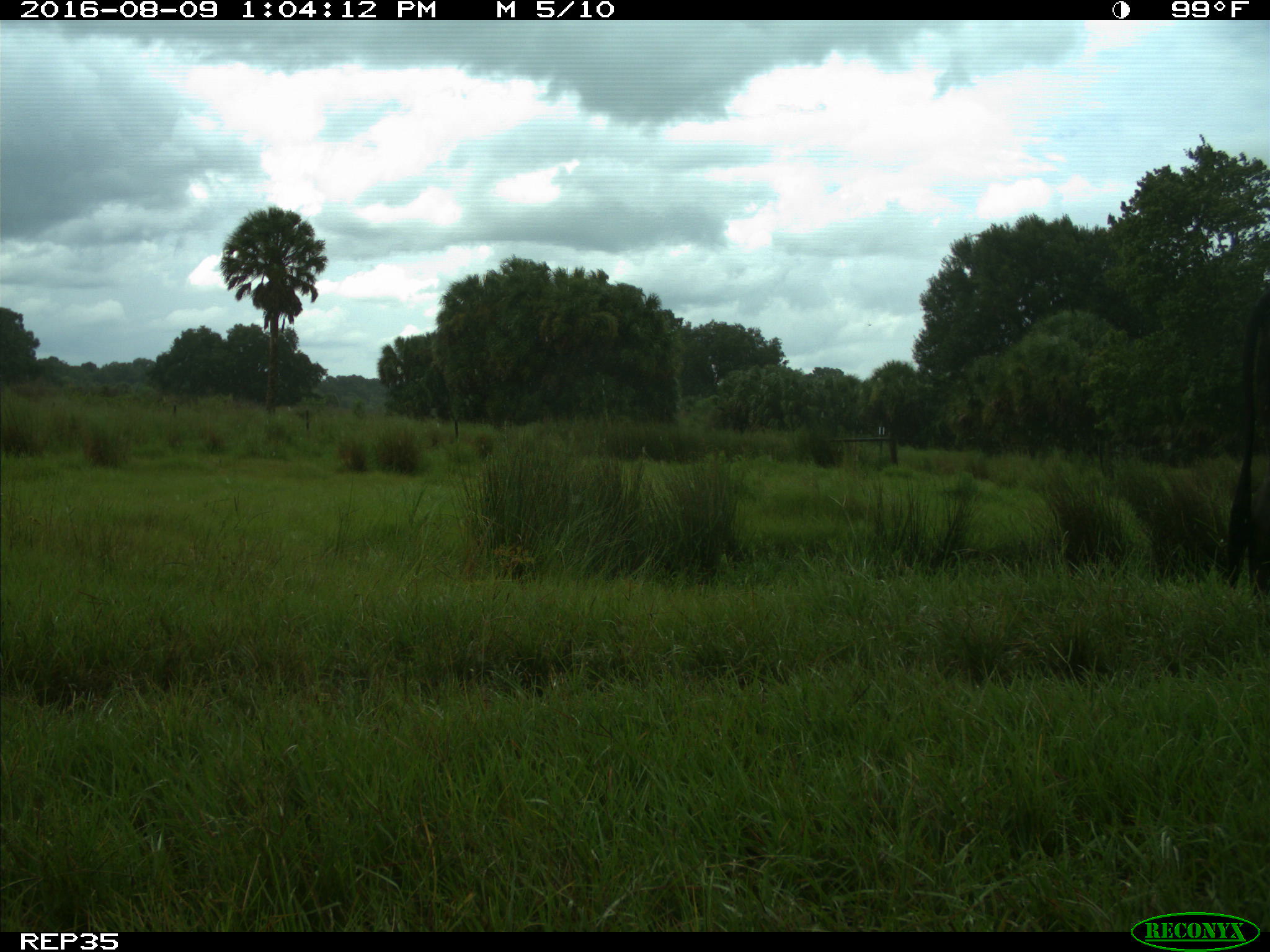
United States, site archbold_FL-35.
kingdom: Animalia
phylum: Chordata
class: Mammalia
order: Artiodactyla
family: Bovidae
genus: Bos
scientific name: Bos taurus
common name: domestic cow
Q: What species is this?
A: Bos taurus (domestic cow).